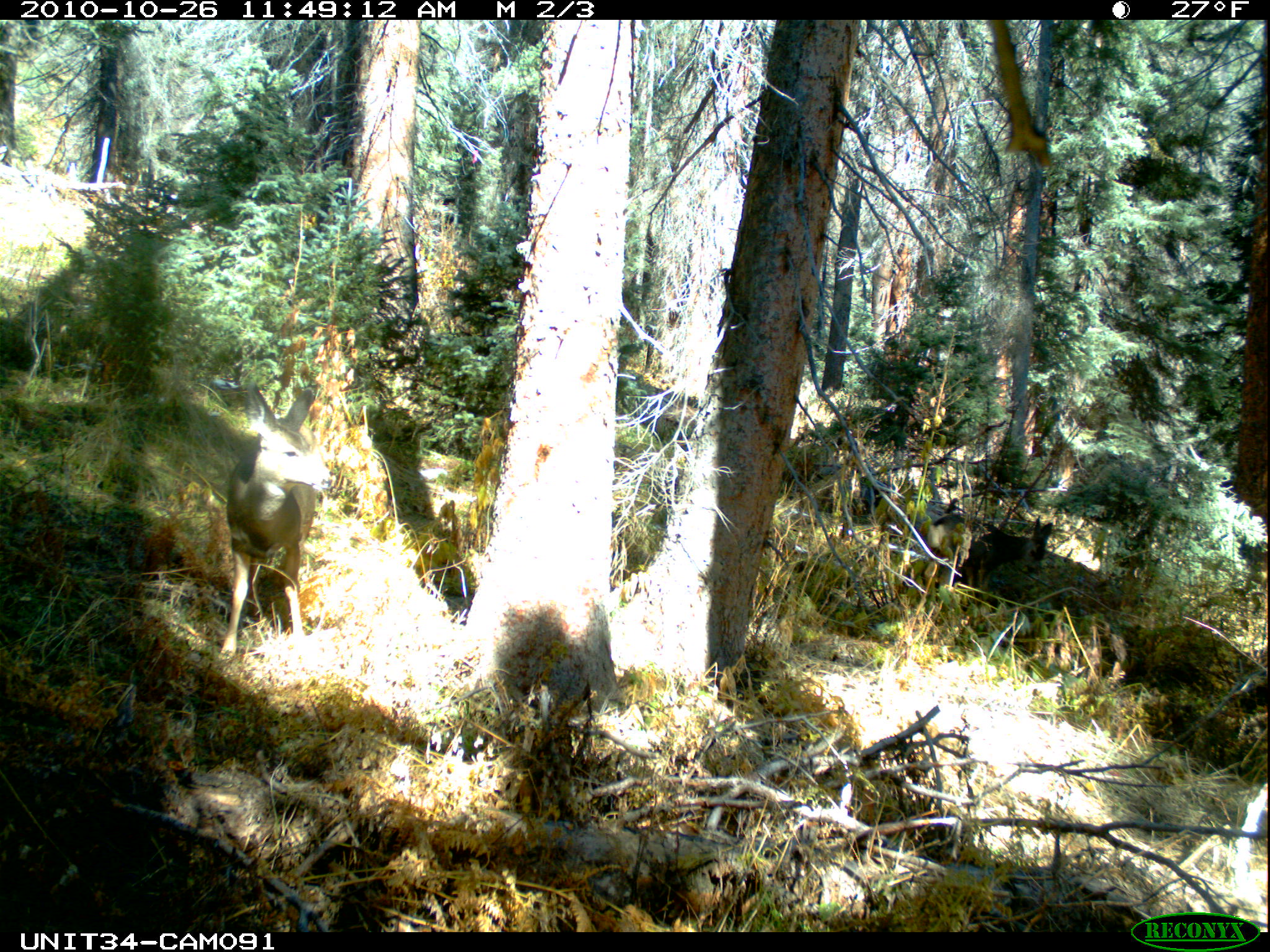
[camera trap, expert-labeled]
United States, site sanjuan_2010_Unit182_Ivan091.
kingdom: Animalia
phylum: Chordata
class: Mammalia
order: Artiodactyla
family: Cervidae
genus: Odocoileus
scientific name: Odocoileus hemionus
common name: mule deer